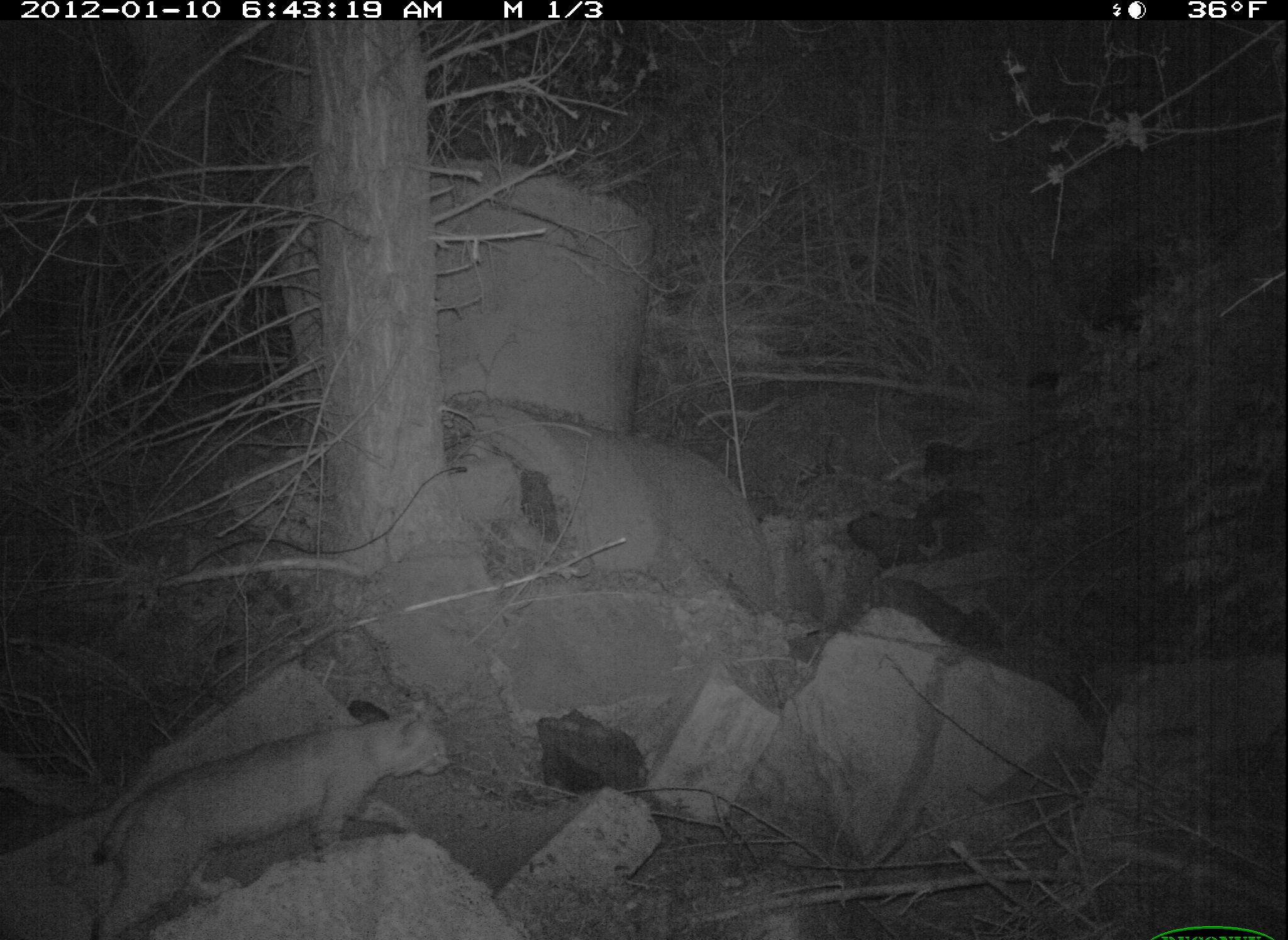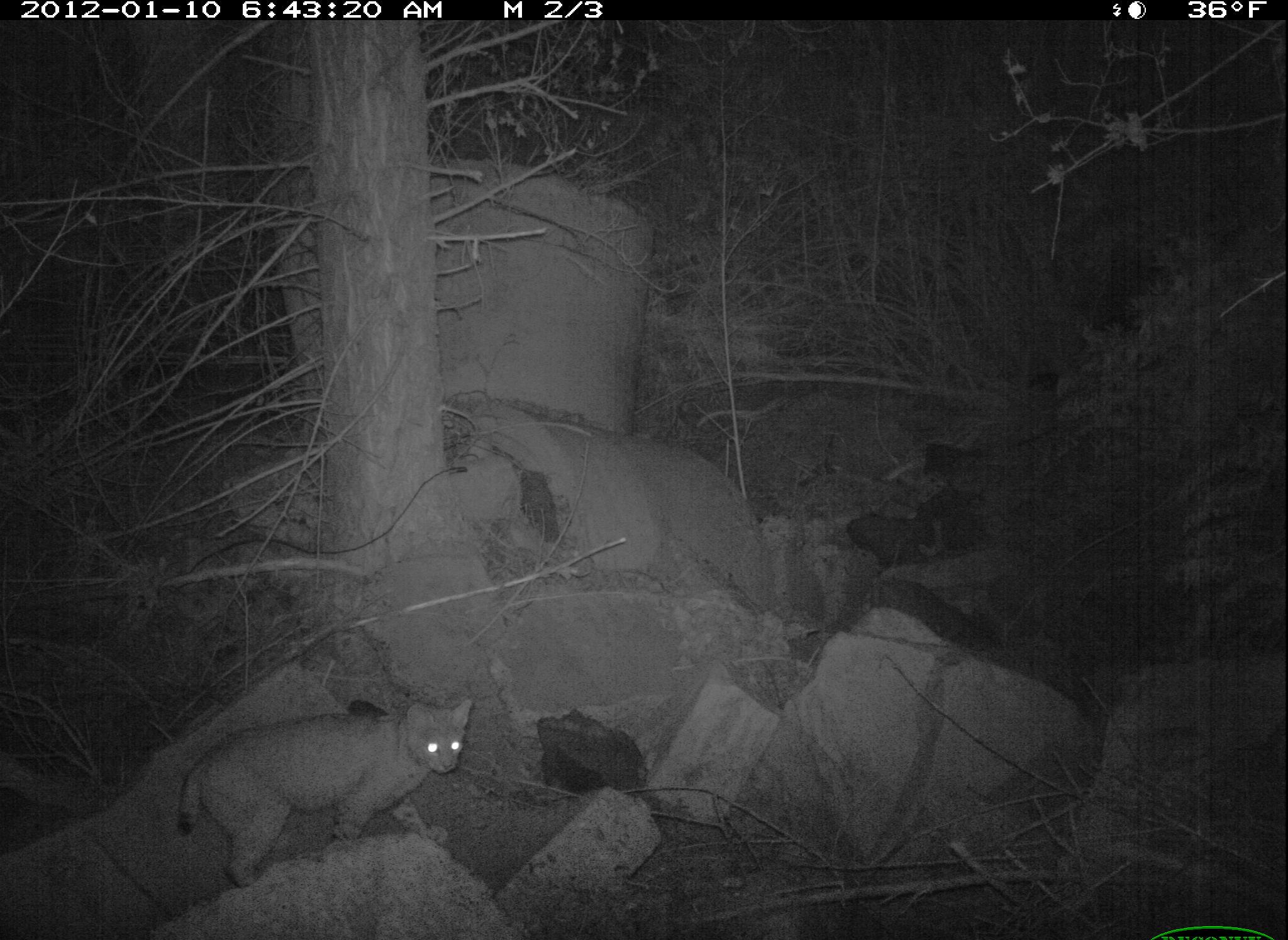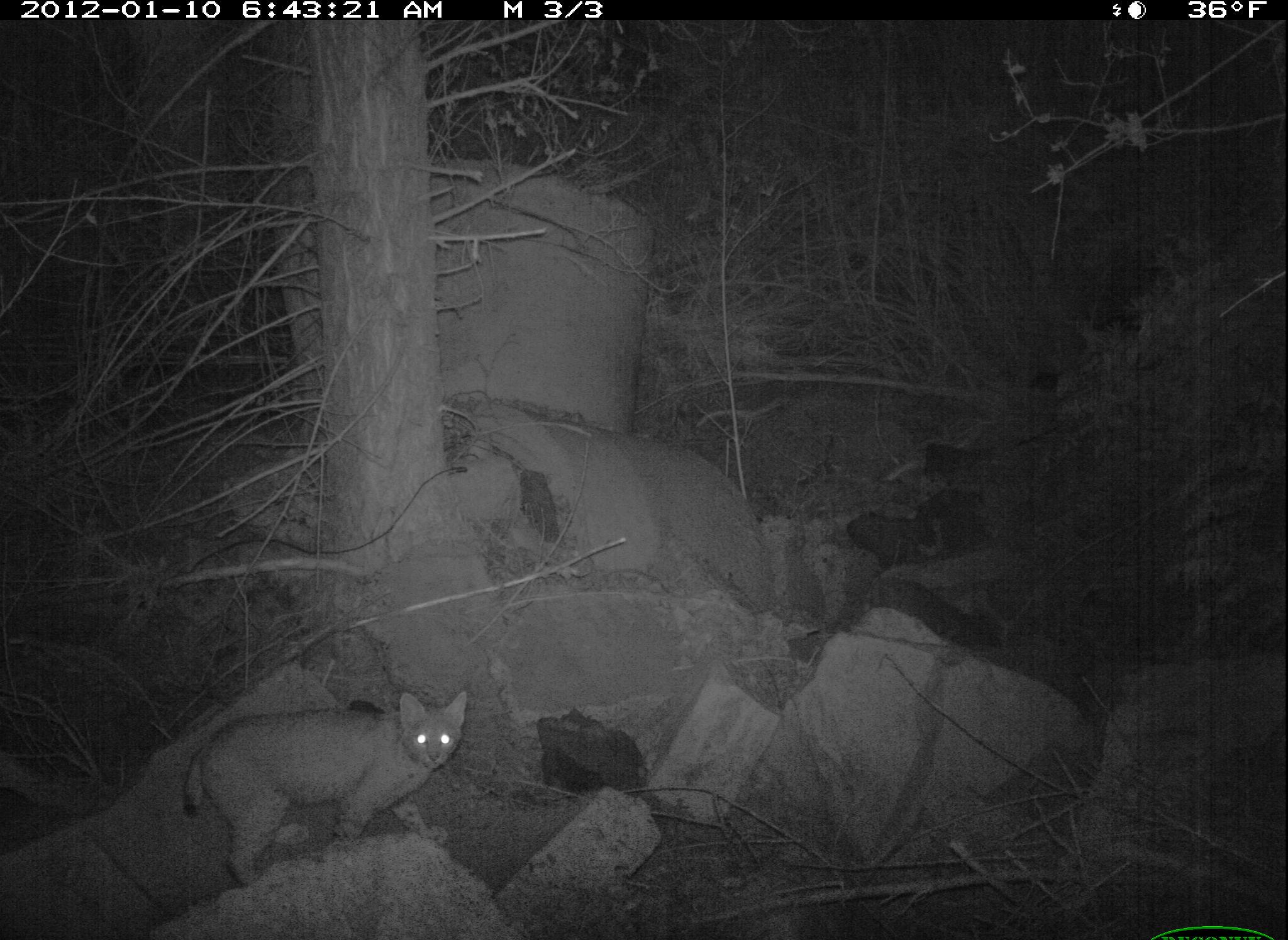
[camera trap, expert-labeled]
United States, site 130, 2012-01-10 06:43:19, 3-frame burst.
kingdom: Animalia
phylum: Chordata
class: Mammalia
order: Carnivora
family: Felidae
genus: Lynx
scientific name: Lynx rufus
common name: bobcat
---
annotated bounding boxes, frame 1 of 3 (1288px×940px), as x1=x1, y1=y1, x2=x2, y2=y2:
bobcat: x1=74, y1=685, x2=481, y2=934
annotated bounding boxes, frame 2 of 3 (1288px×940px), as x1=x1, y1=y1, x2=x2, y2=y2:
bobcat: x1=155, y1=673, x2=497, y2=920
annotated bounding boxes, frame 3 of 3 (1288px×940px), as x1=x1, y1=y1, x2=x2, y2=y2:
bobcat: x1=182, y1=691, x2=477, y2=884